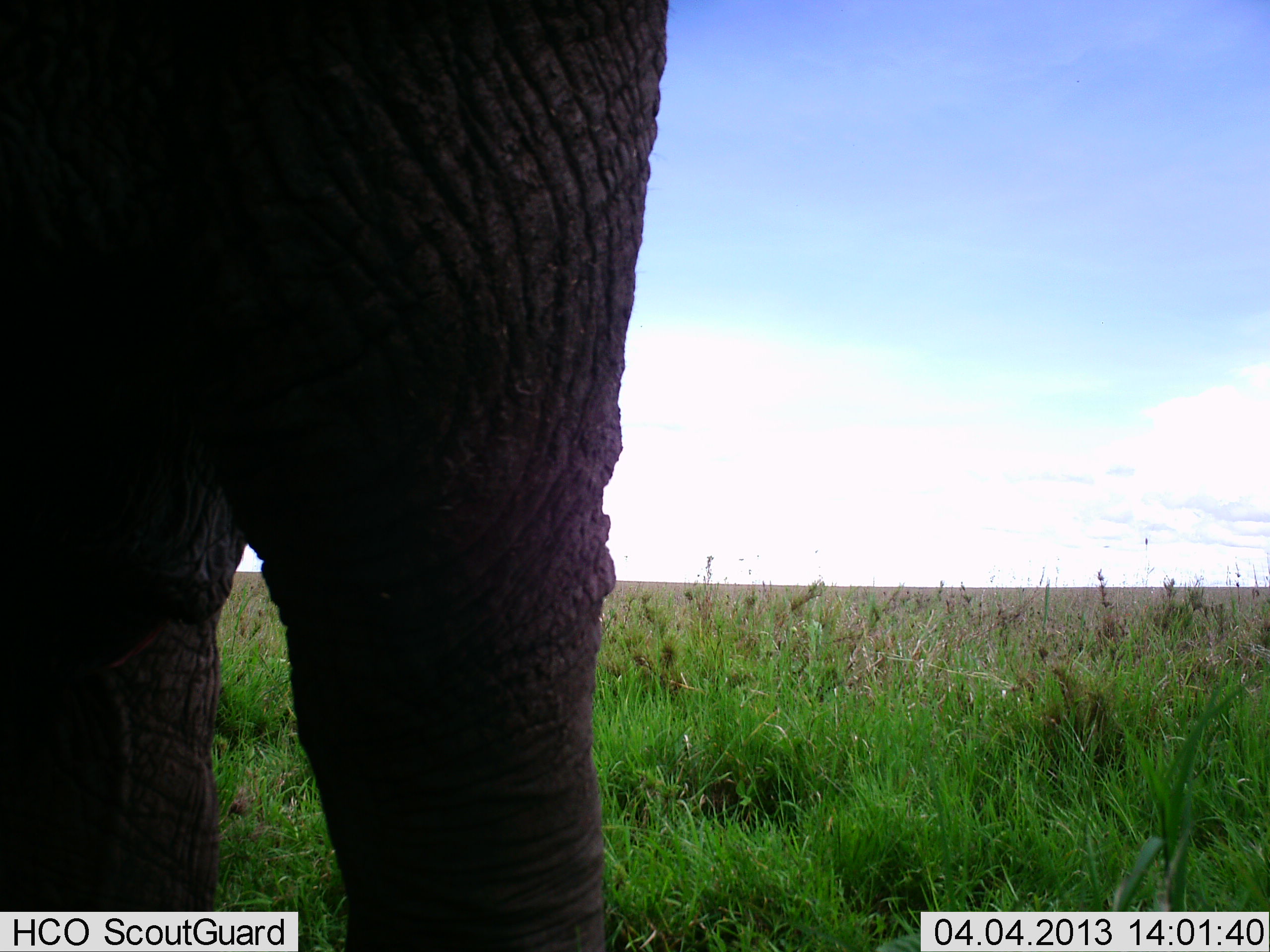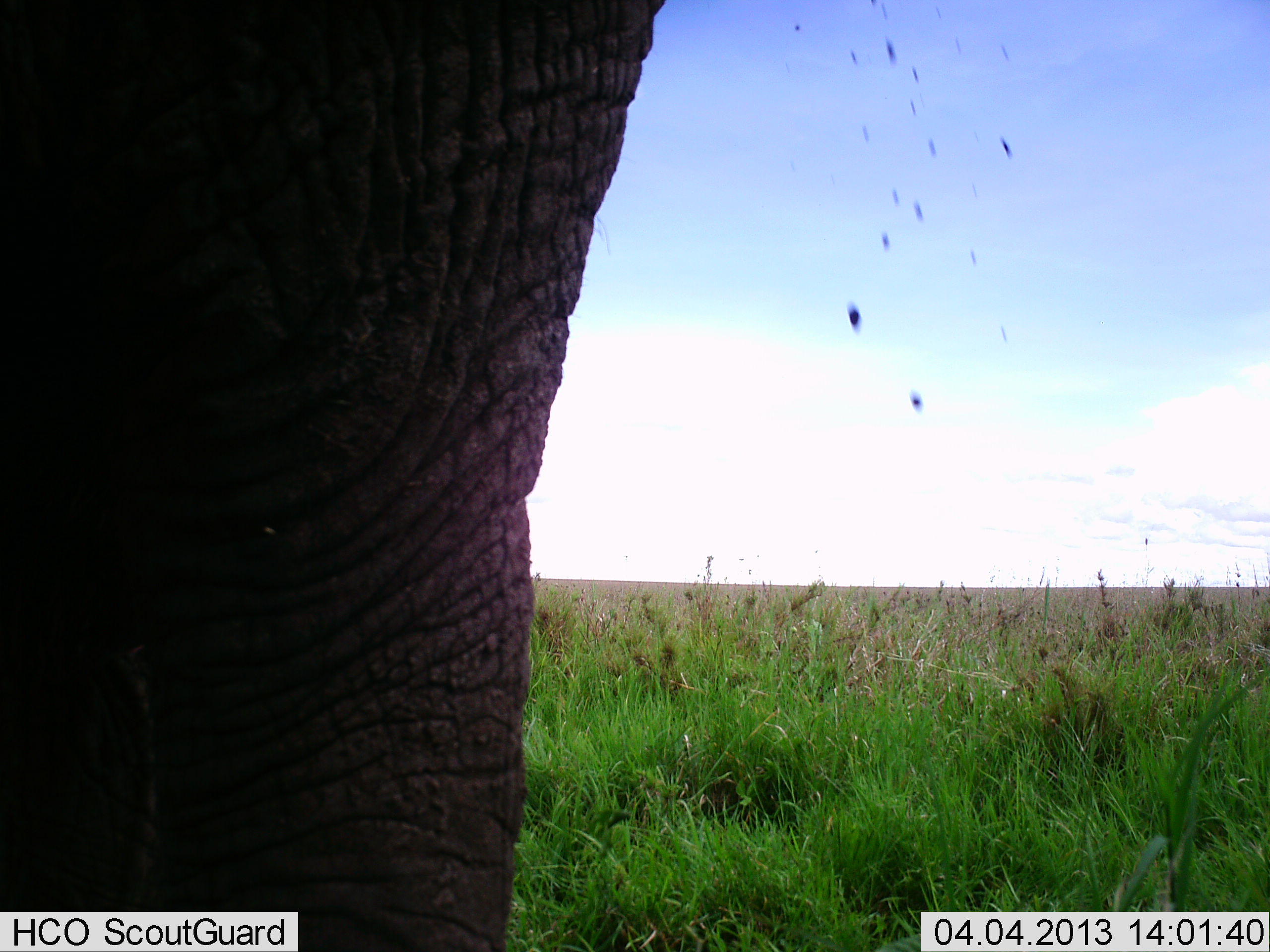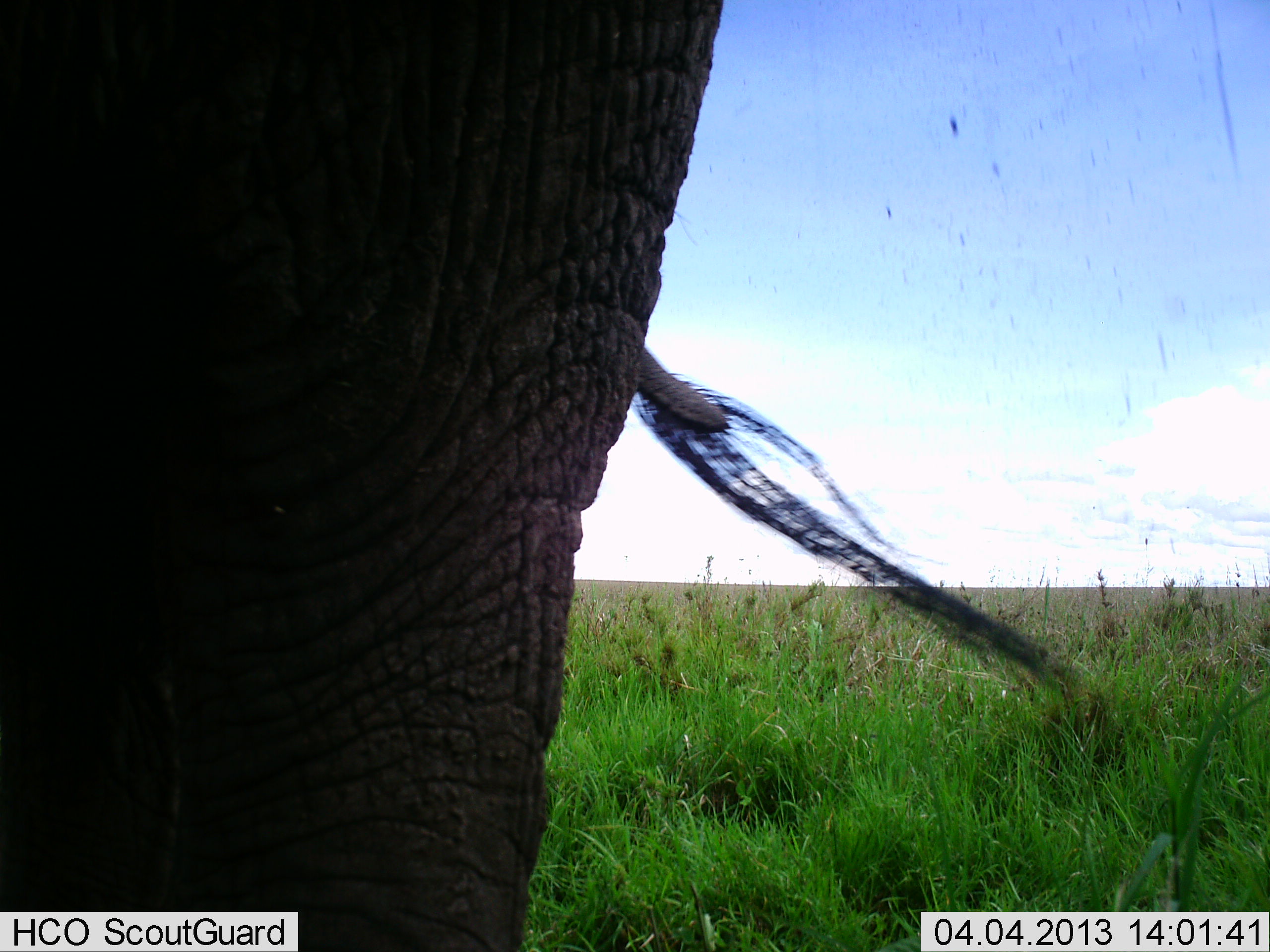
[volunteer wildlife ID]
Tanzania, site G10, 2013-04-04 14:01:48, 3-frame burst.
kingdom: Animalia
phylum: Chordata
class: Mammalia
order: Proboscidea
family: Elephantidae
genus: Loxodonta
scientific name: Loxodonta africana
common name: african bush elephant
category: elephant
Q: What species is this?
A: Elephant (african bush elephant) (Loxodonta africana).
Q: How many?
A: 1.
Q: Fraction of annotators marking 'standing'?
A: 81%.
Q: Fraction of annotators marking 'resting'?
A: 3%.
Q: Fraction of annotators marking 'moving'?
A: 16%.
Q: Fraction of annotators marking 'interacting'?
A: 3%.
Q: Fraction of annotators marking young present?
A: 0%.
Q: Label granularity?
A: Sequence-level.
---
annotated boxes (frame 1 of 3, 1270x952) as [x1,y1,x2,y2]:
animal: [0,0,670,952]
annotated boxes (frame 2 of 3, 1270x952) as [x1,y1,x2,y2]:
animal: [0,0,670,952]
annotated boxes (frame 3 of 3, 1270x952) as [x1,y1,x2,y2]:
animal: [0,0,1072,952]; [950,112,963,142]